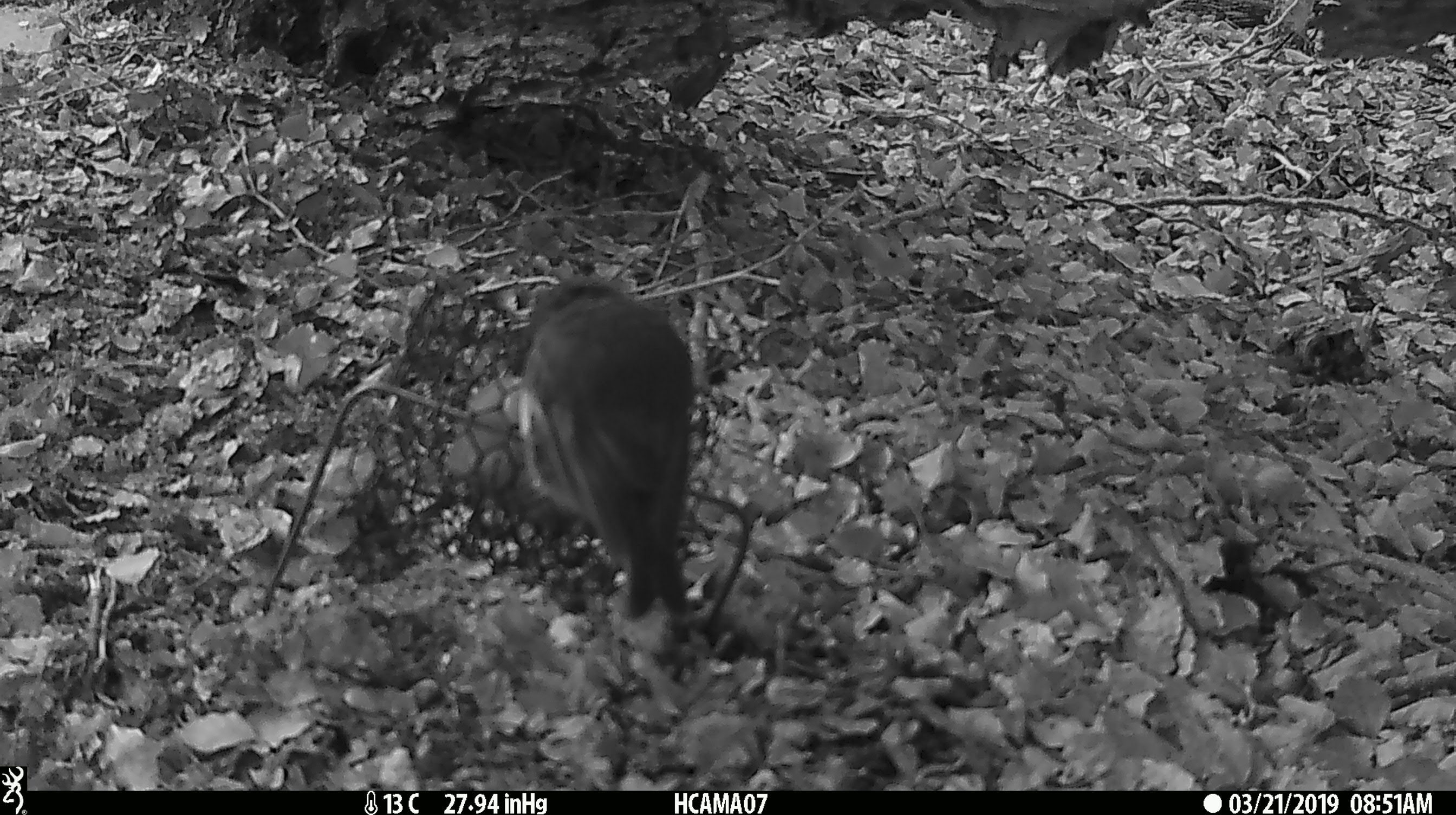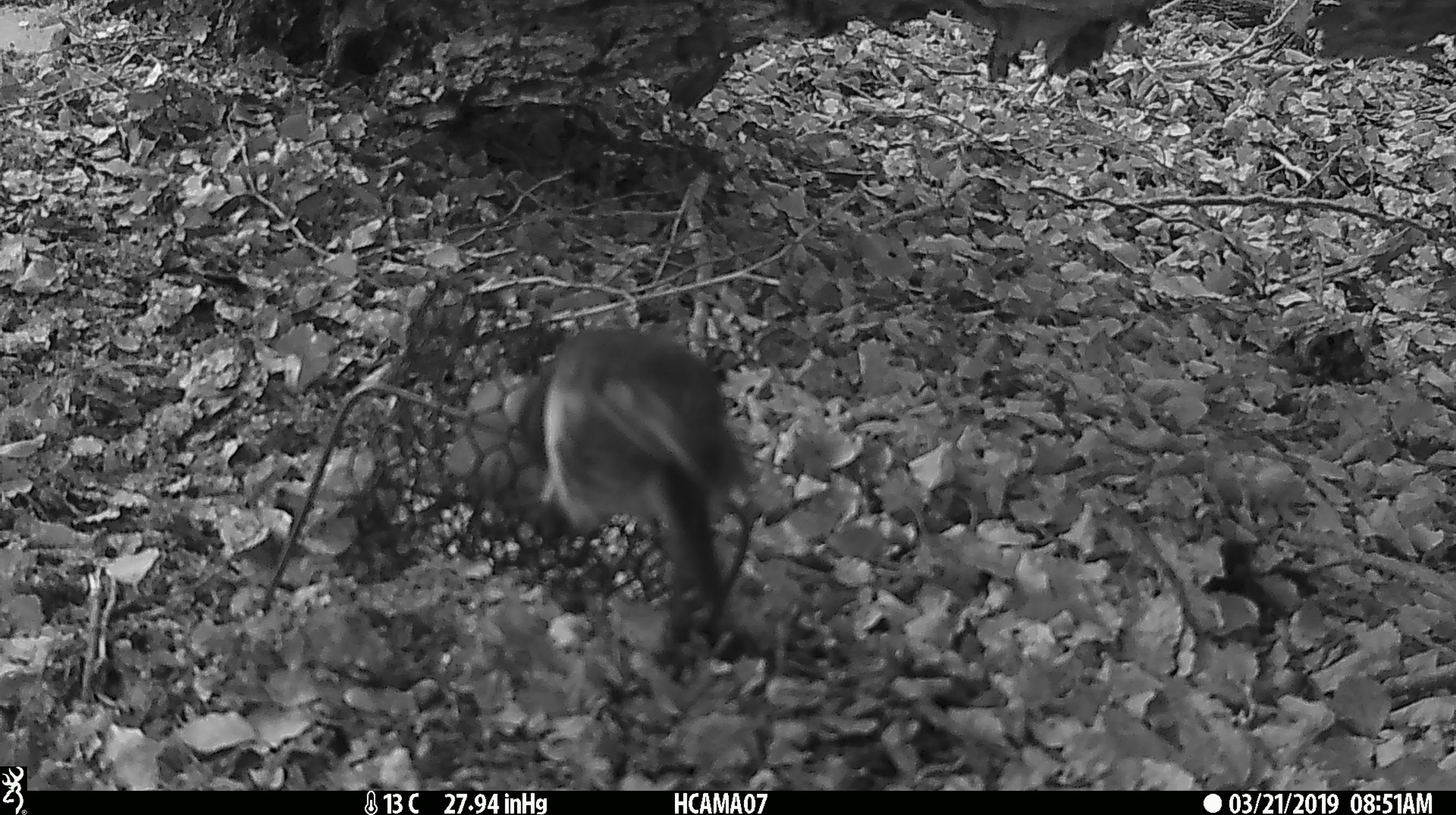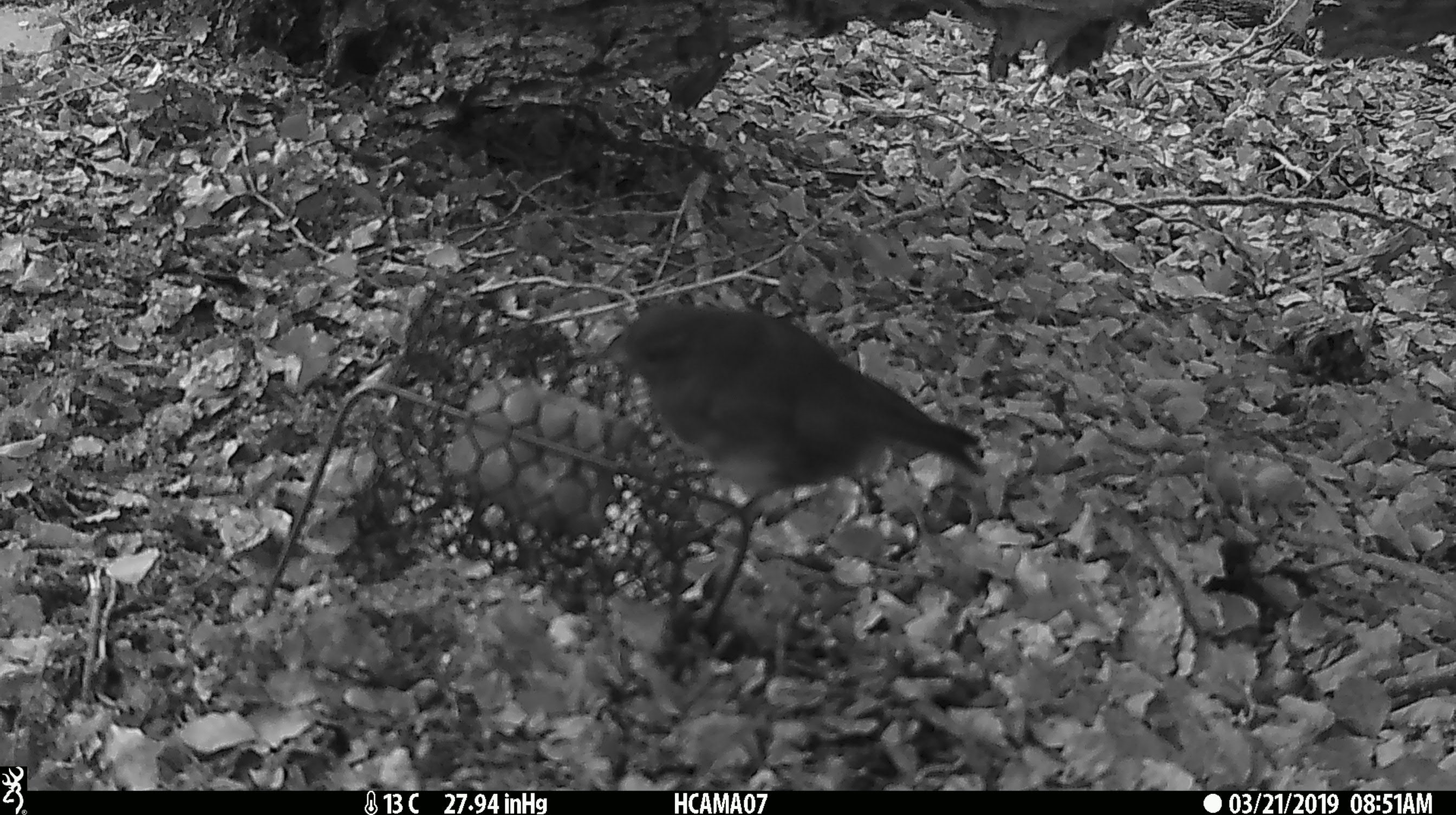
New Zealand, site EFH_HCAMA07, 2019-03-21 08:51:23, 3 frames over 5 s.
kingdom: Animalia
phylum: Chordata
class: Aves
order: Passeriformes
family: Petroicidae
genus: Petroica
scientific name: Petroica australis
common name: new zealand robin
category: robin